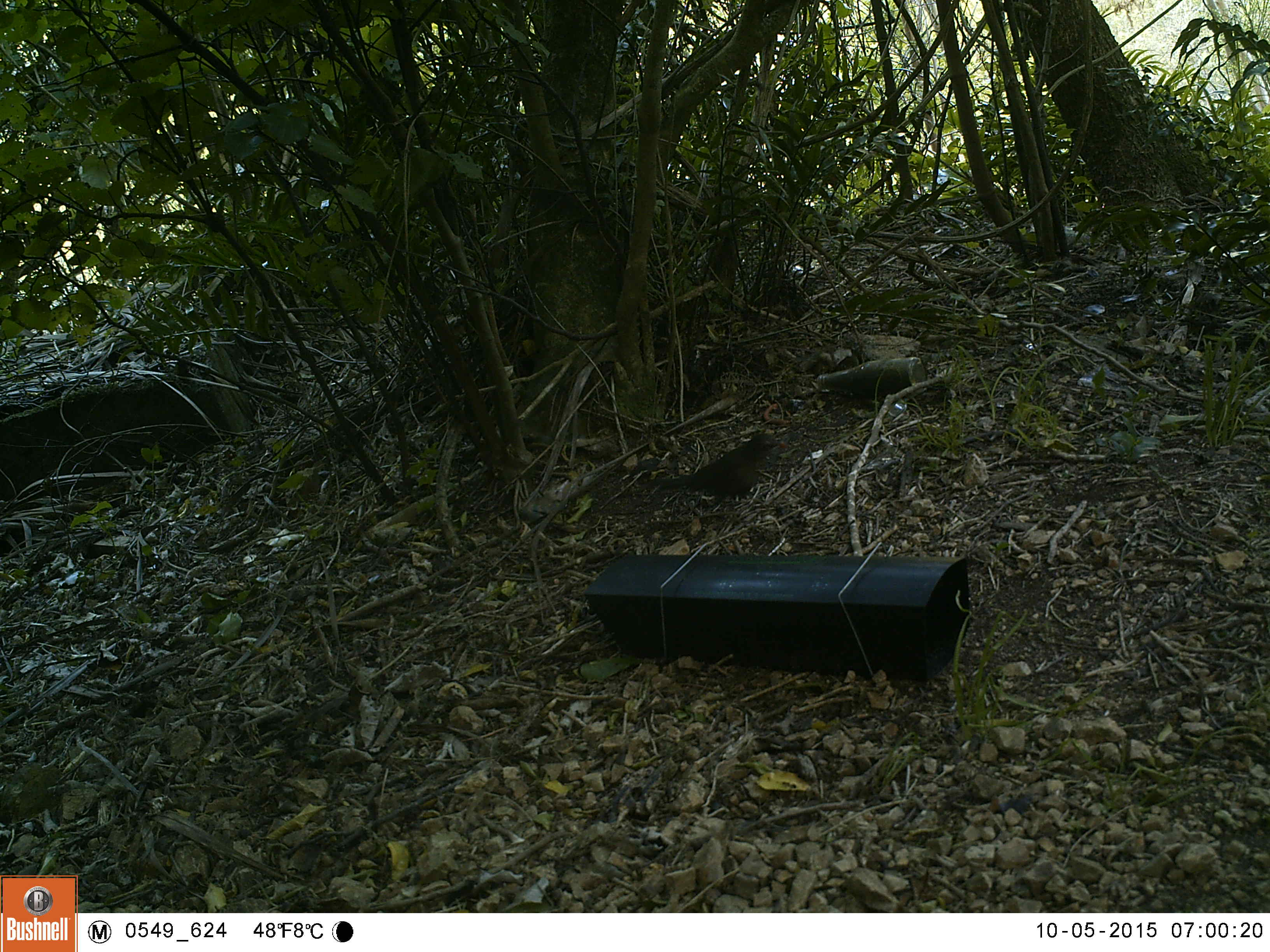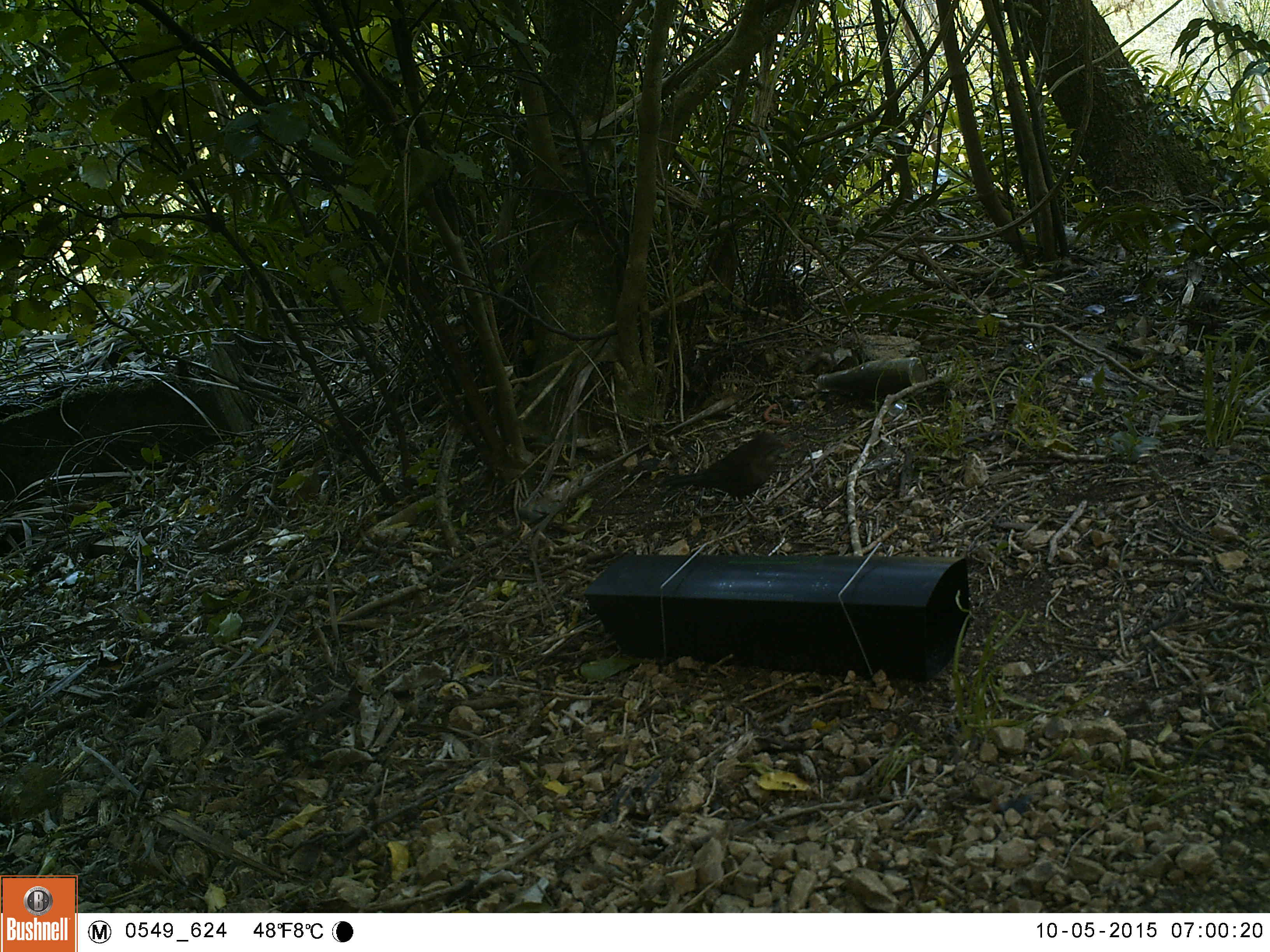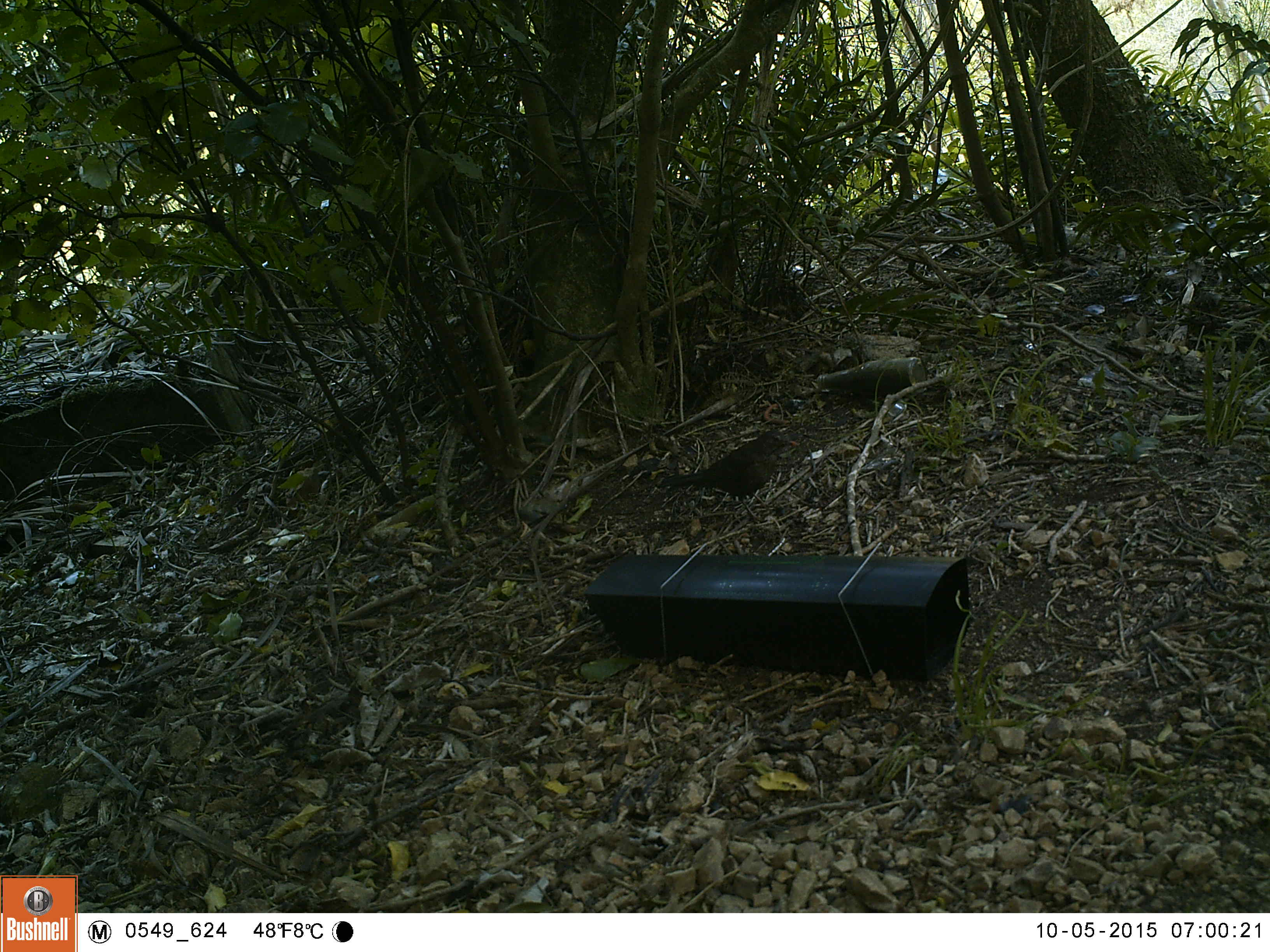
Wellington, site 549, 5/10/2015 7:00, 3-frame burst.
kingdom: Animalia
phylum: Chordata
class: Aves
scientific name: Aves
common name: bird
Bird (Aves).